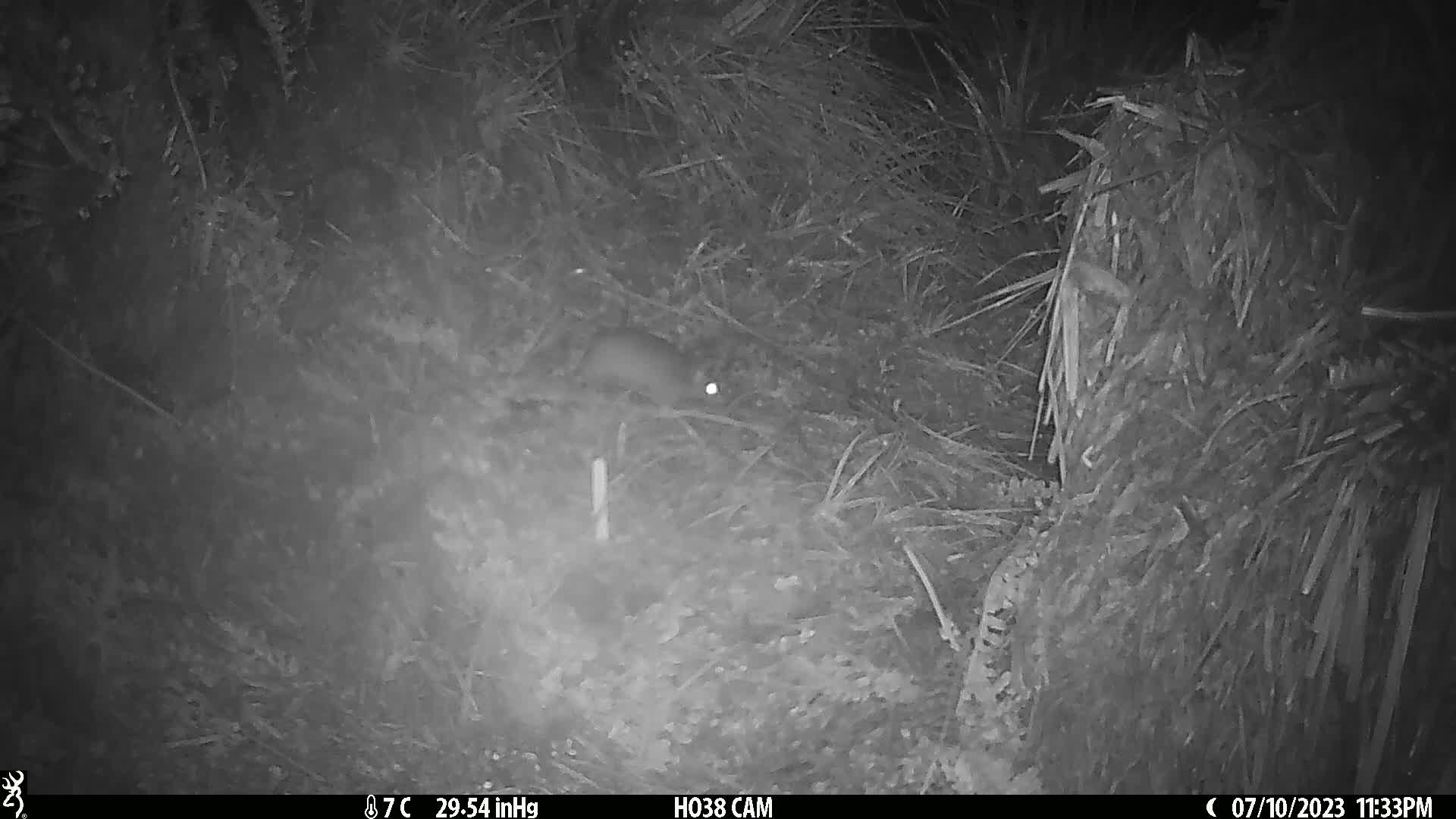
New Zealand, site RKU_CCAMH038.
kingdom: Animalia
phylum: Chordata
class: Mammalia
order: Rodentia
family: Muridae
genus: Rattus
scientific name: Rattus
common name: rat